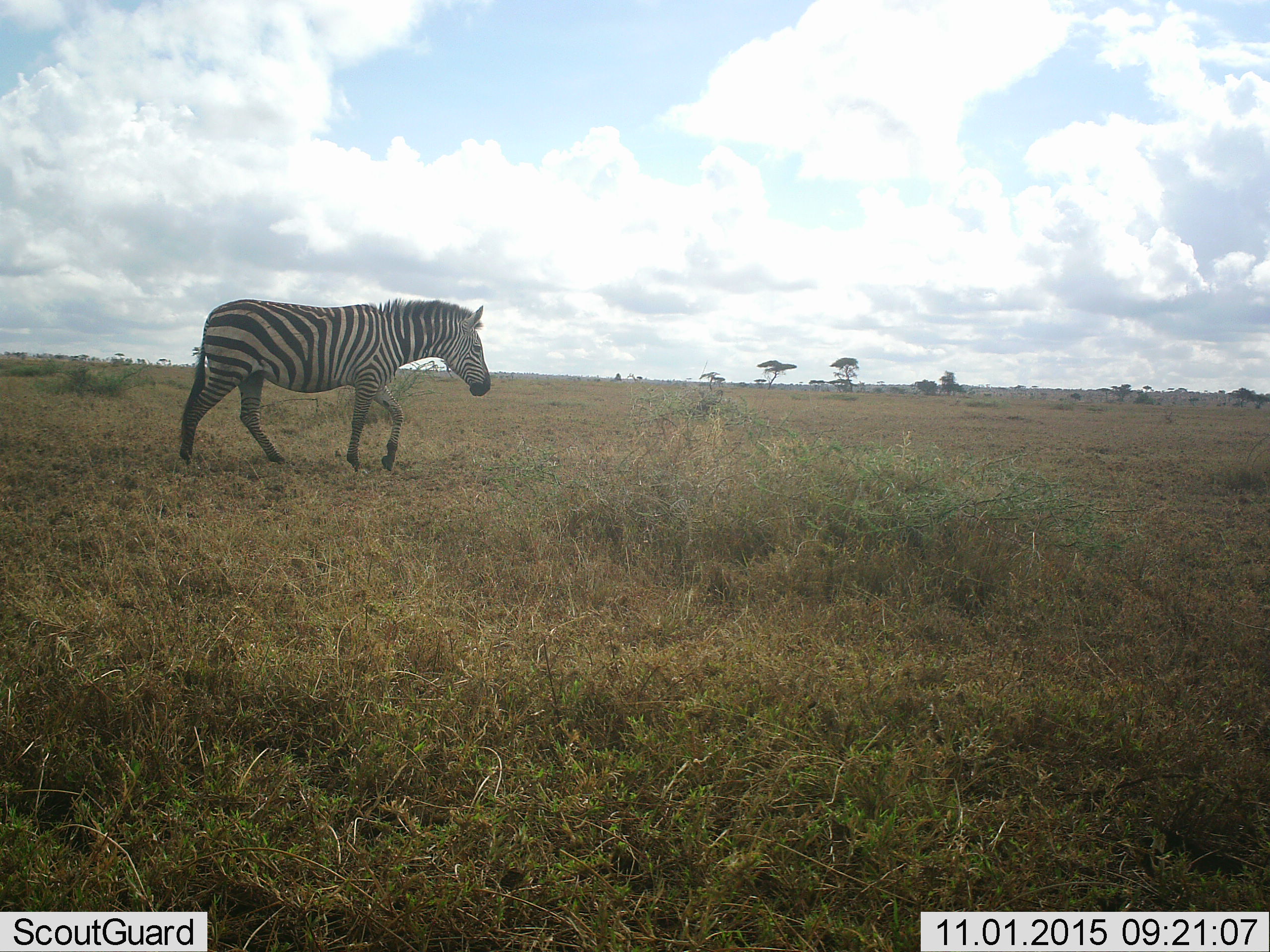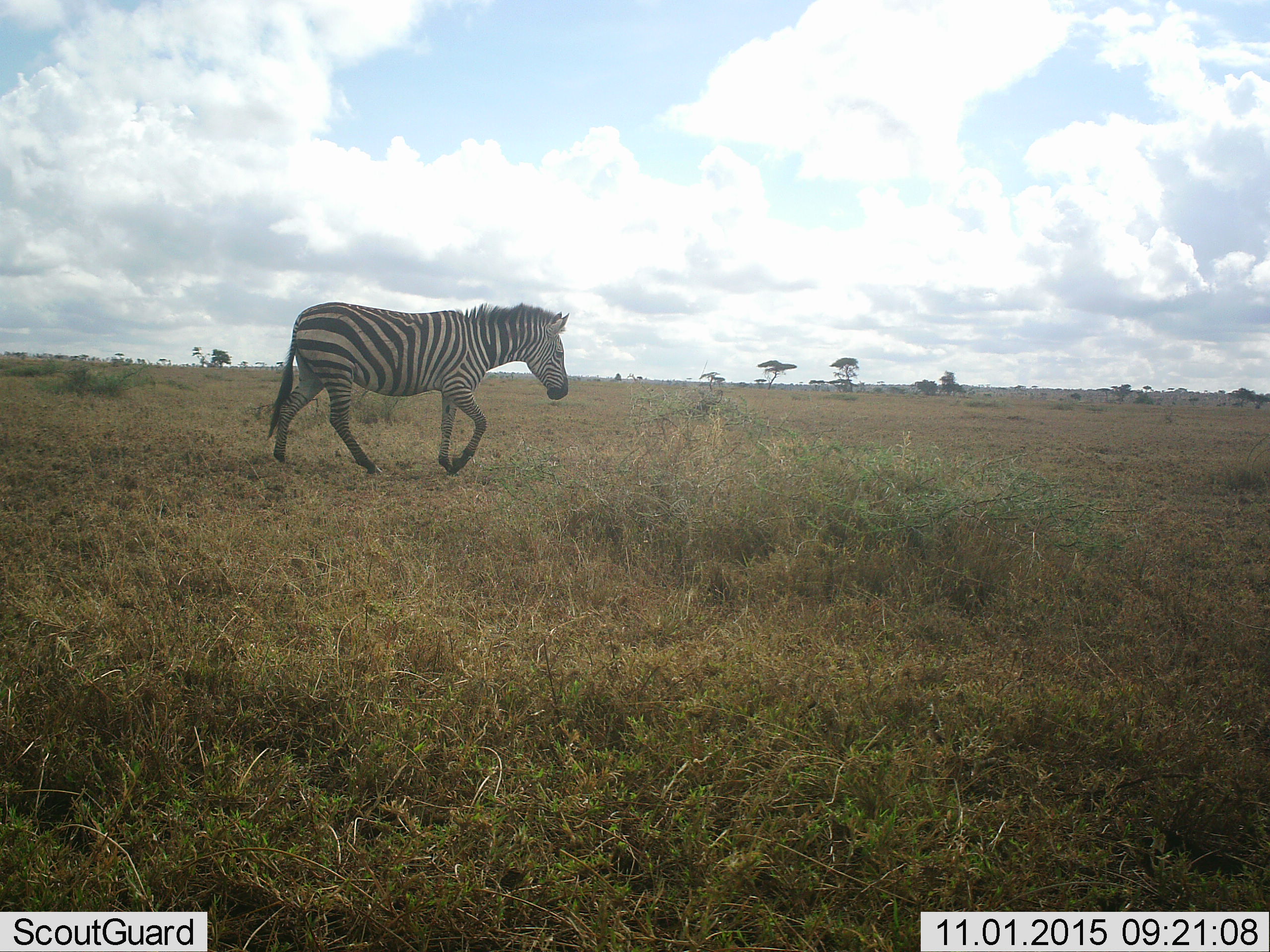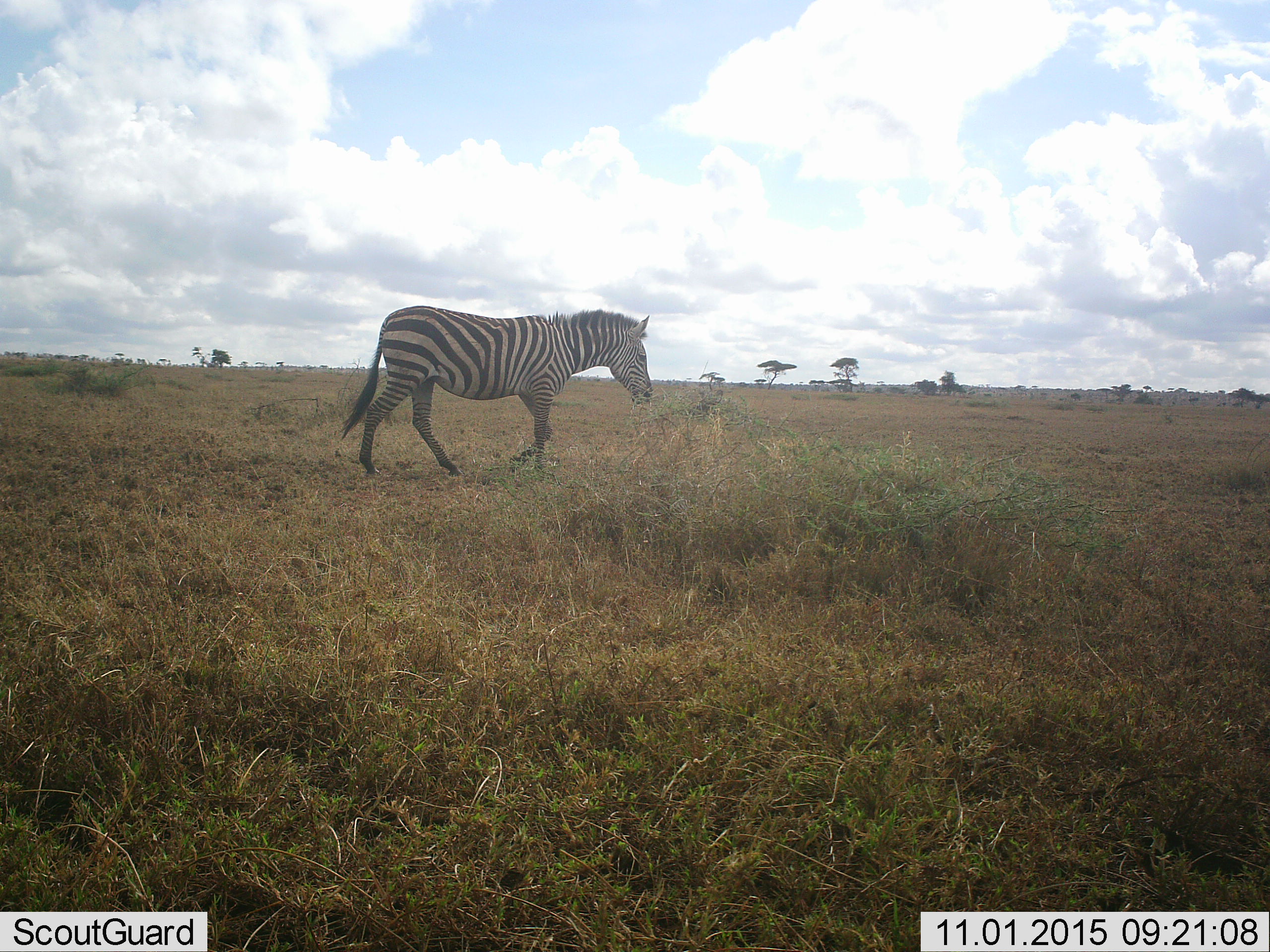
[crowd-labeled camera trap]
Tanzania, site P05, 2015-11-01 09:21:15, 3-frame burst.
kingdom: Animalia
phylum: Chordata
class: Mammalia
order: Perissodactyla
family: Equidae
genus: Equus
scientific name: Equus quagga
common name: plains zebra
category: zebra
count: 1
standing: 10%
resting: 0%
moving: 100%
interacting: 0%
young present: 0%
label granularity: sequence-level